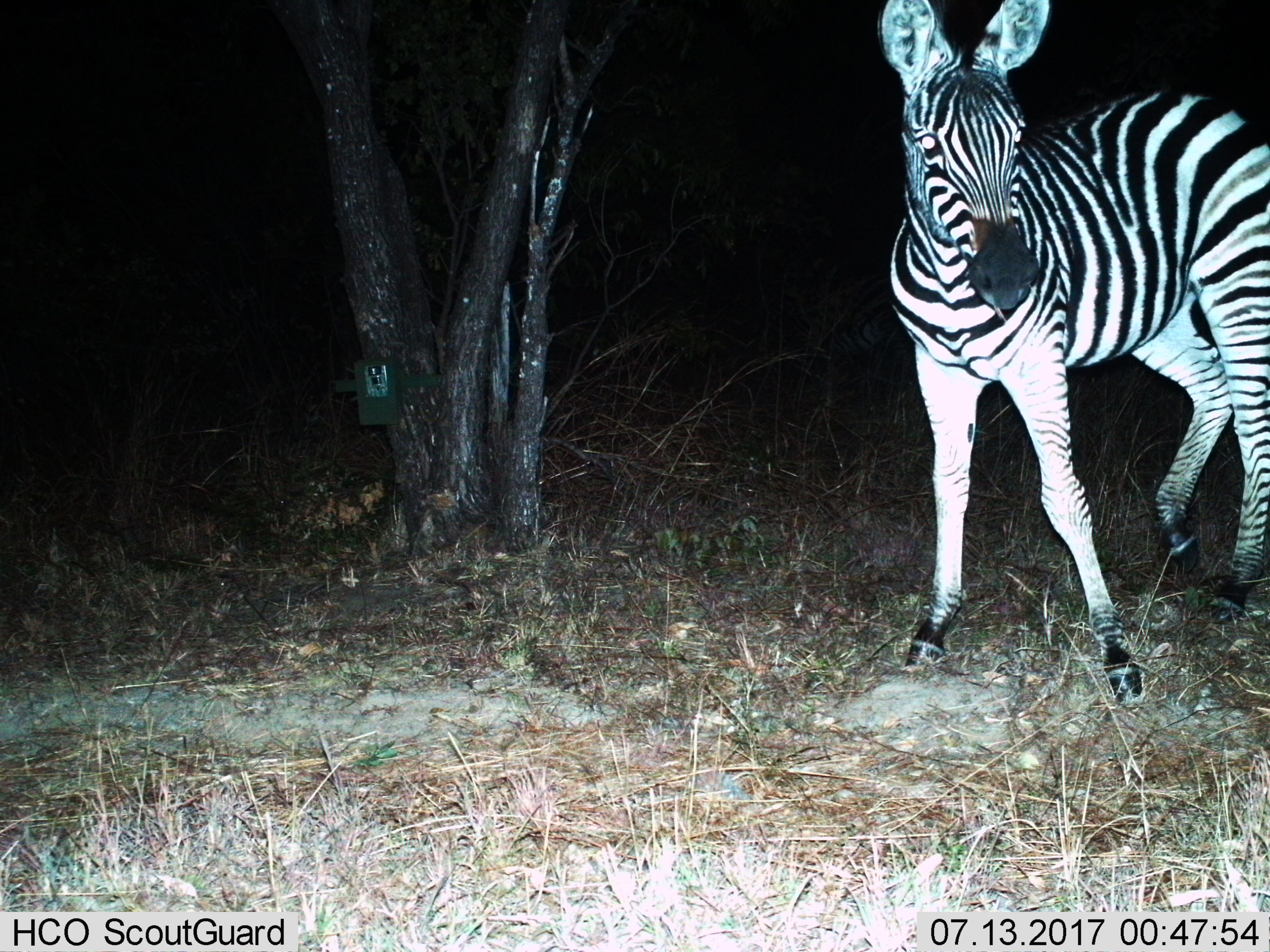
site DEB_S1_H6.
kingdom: Animalia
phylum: Chordata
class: Mammalia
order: Perissodactyla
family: Equidae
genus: Equus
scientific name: Equus quagga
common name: plains zebra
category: zebraplains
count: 1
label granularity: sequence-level